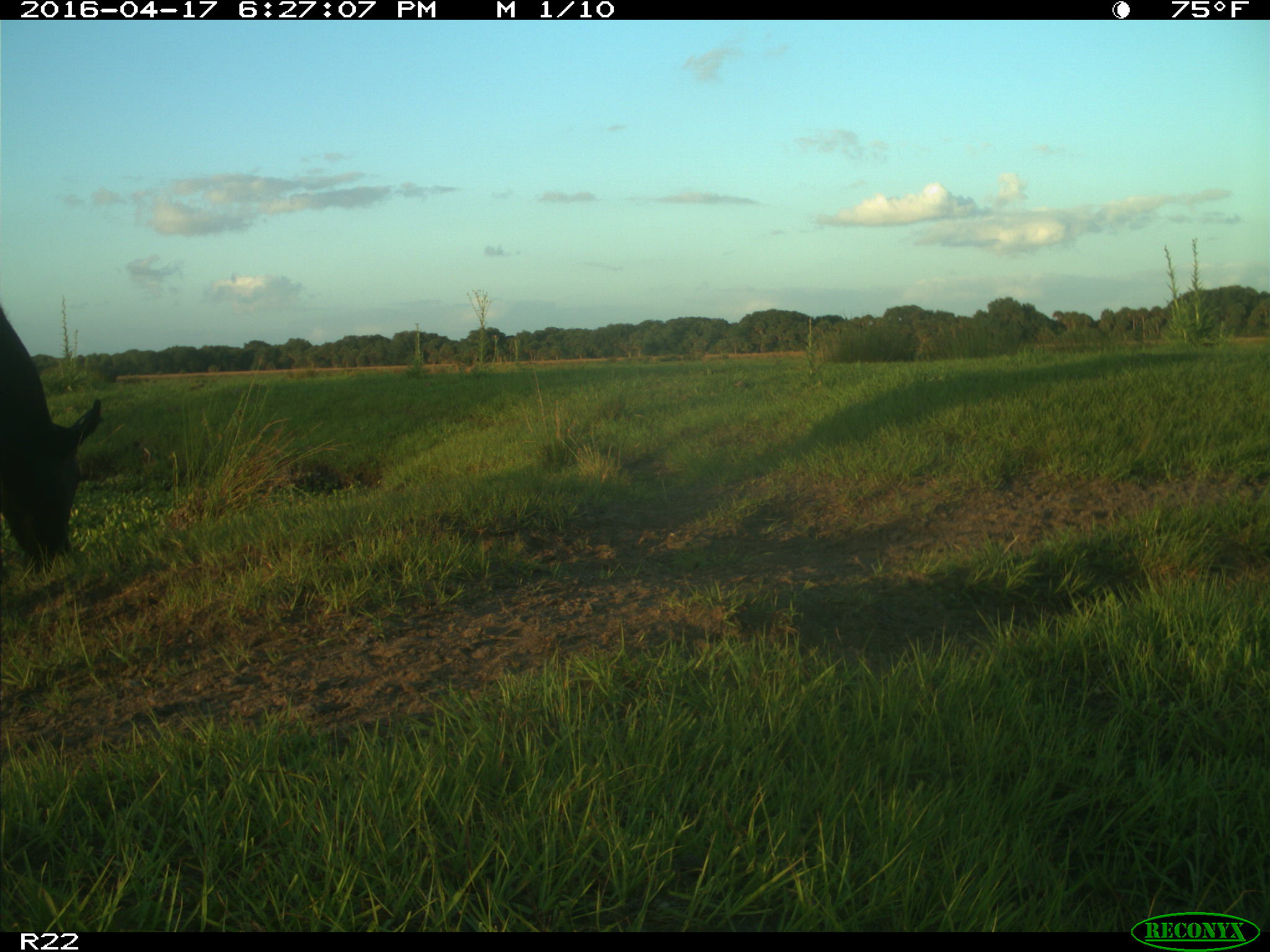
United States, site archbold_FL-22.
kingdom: Animalia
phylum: Chordata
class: Mammalia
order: Artiodactyla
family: Bovidae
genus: Bos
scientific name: Bos taurus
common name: domestic cow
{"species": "Bos taurus (domestic cow)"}